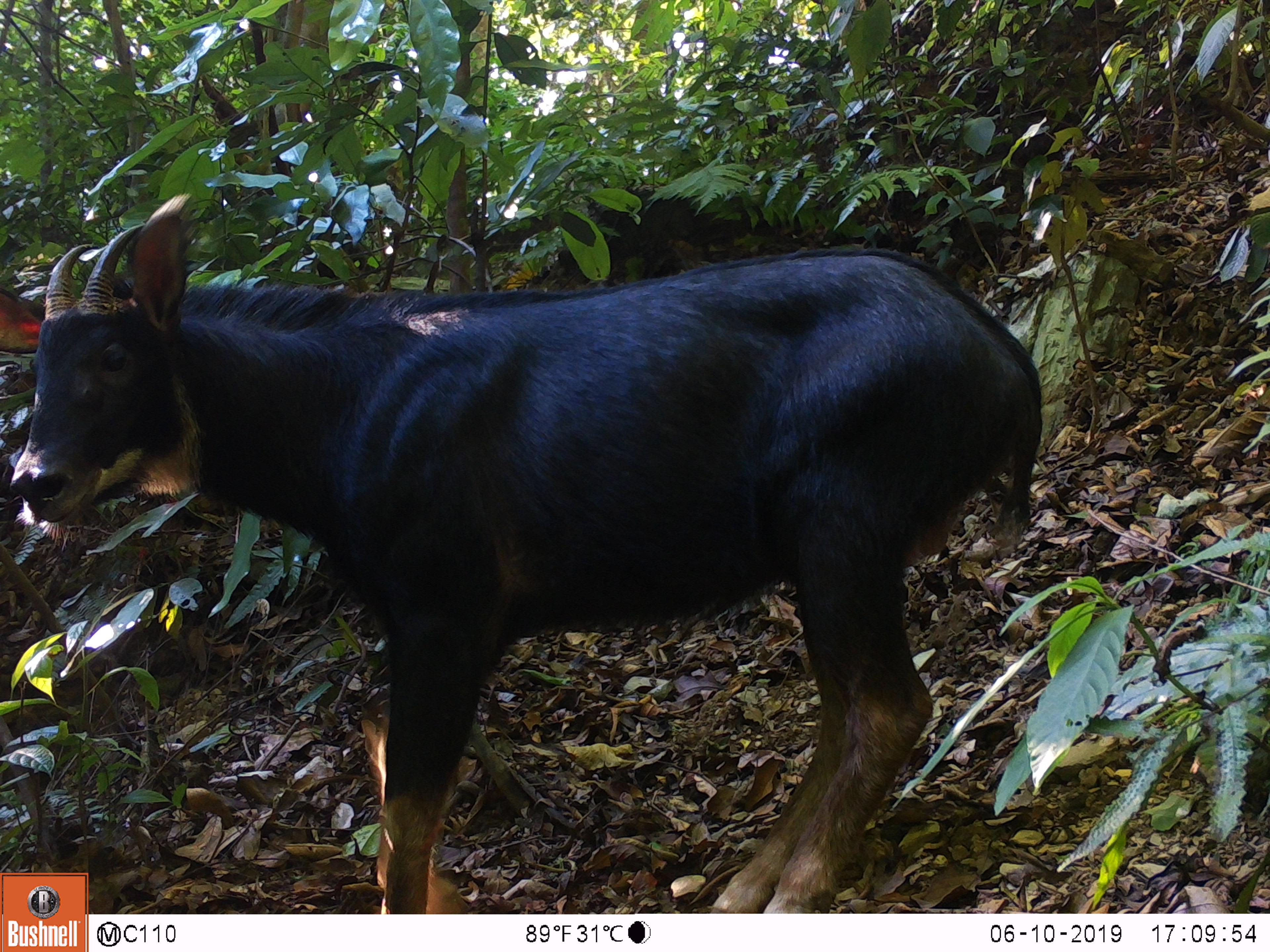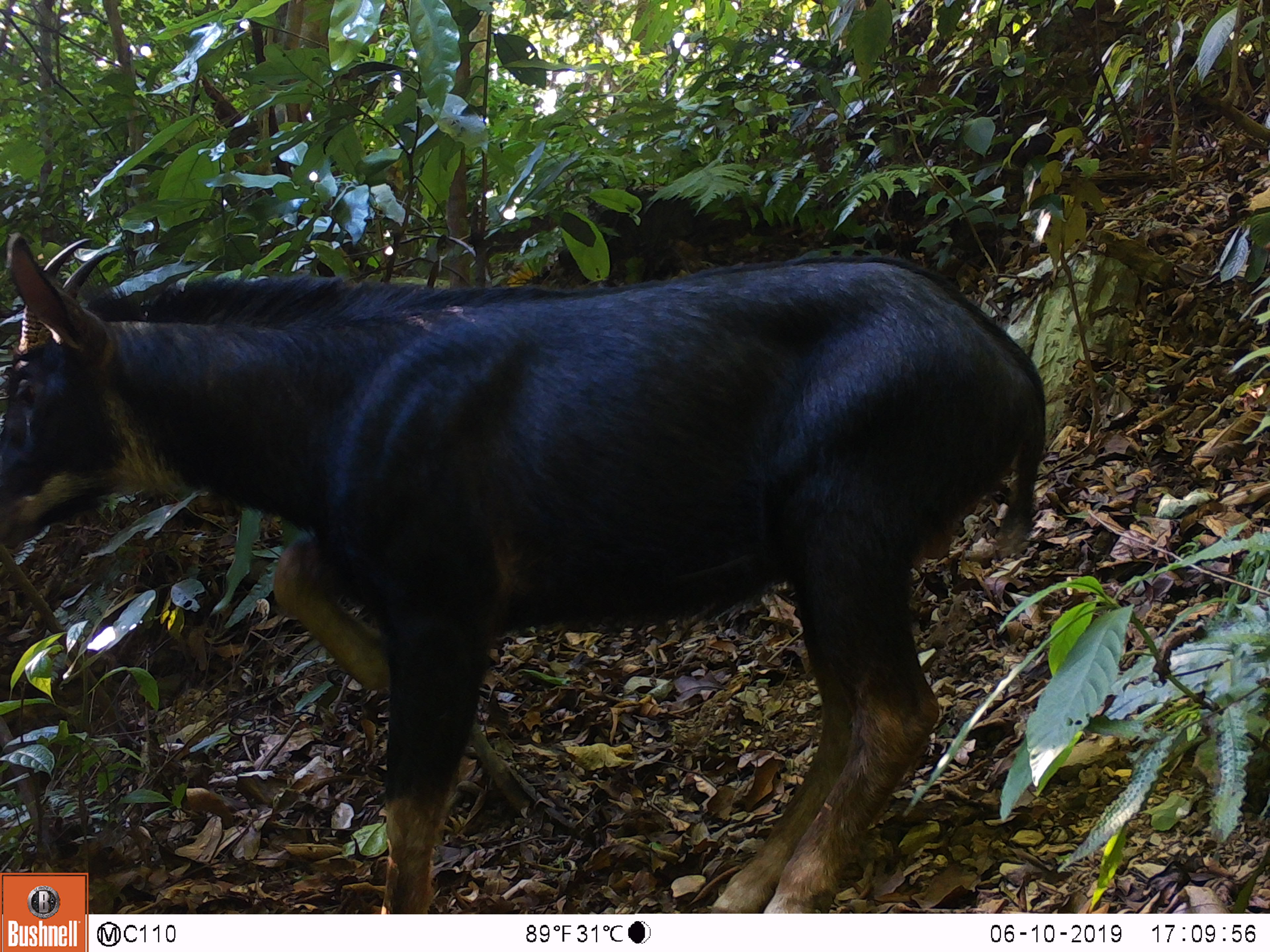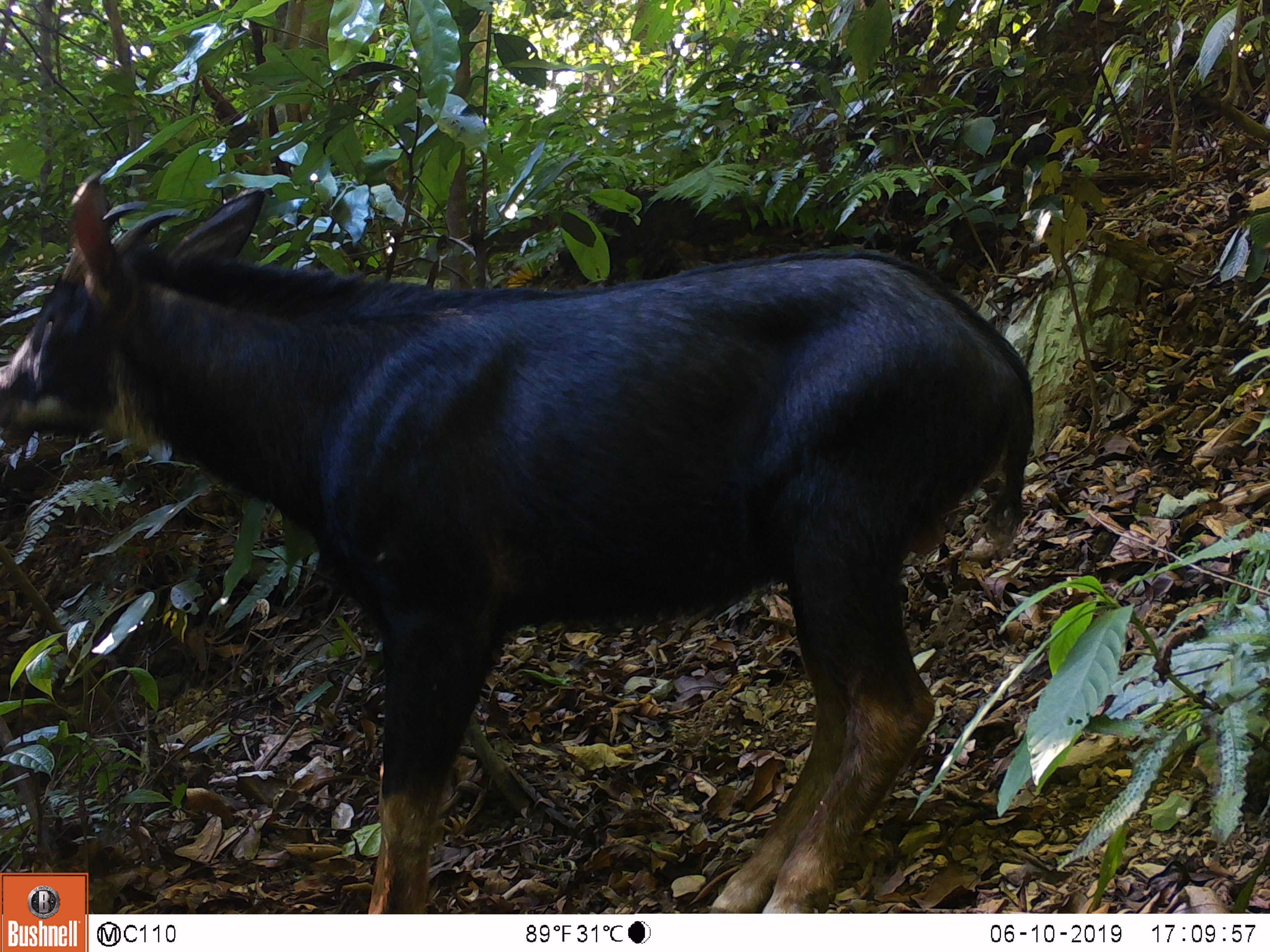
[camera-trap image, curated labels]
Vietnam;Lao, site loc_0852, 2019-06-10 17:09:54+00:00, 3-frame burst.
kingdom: Animalia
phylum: Chordata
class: Mammalia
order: Artiodactyla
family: Bovidae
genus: Capricornis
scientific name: Capricornis sumatraensis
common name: chinese serow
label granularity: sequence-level